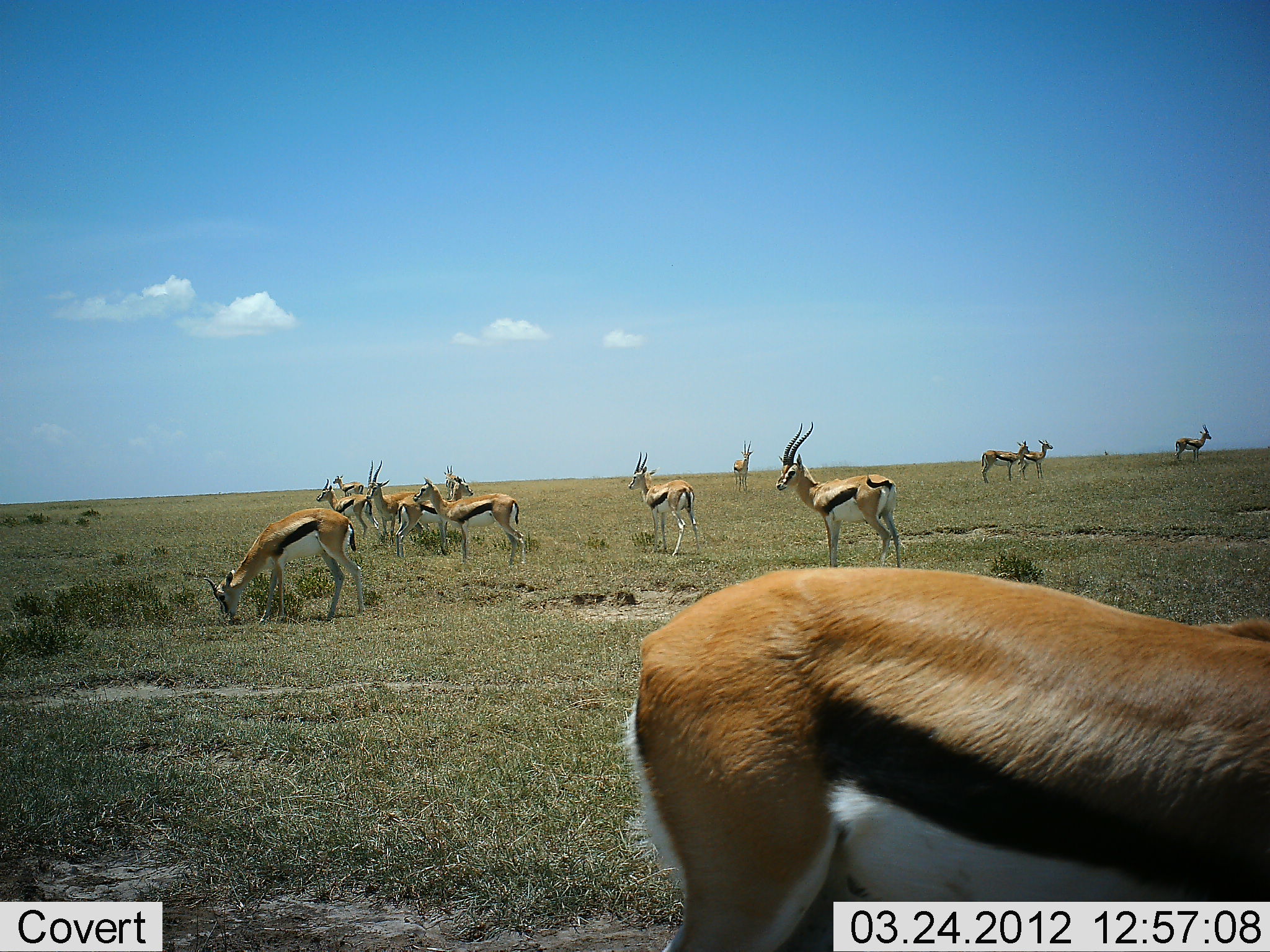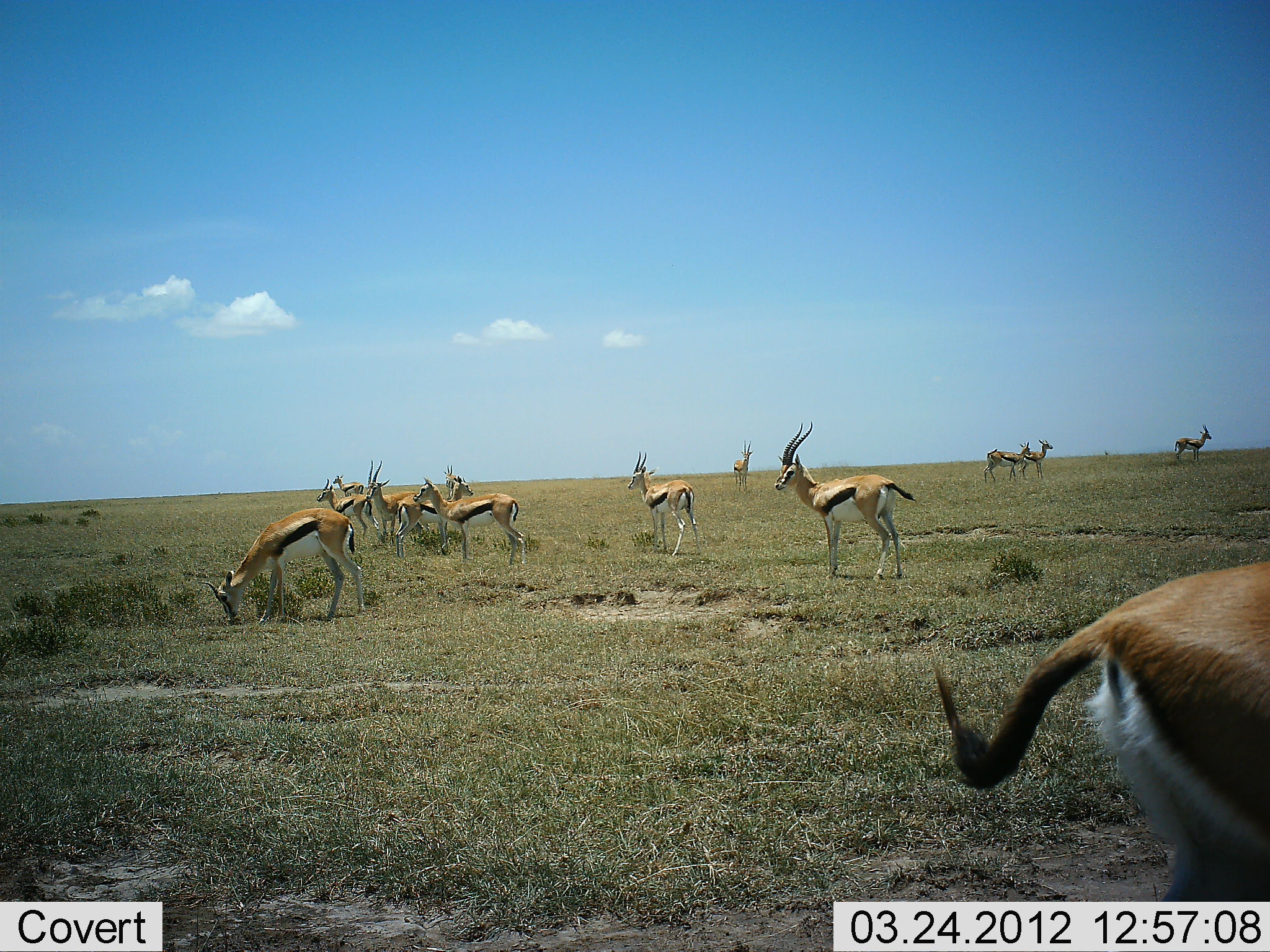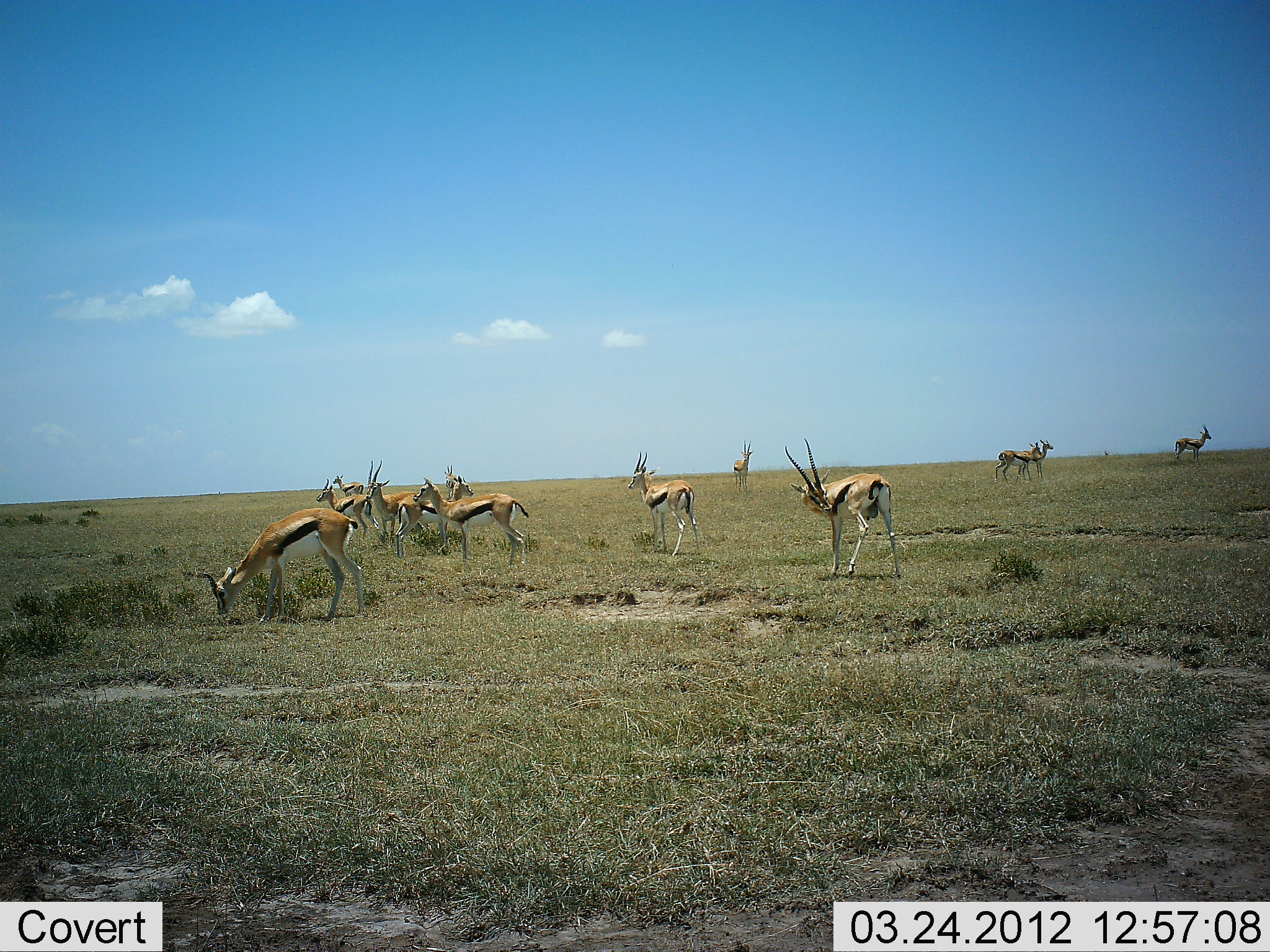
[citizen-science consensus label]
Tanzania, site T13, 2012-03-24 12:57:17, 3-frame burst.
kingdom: Animalia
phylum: Chordata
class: Mammalia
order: Artiodactyla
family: Bovidae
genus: Eudorcas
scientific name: Eudorcas thomsonii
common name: thomson's gazelle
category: gazellethomsons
Gazellethomsons (thomson's gazelle) (Eudorcas thomsonii), count 11-50. Behavior (volunteer vote fractions): standing 80%, resting 7%, moving 53%, interacting 7%. Young present (vote fraction): 0%. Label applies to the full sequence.